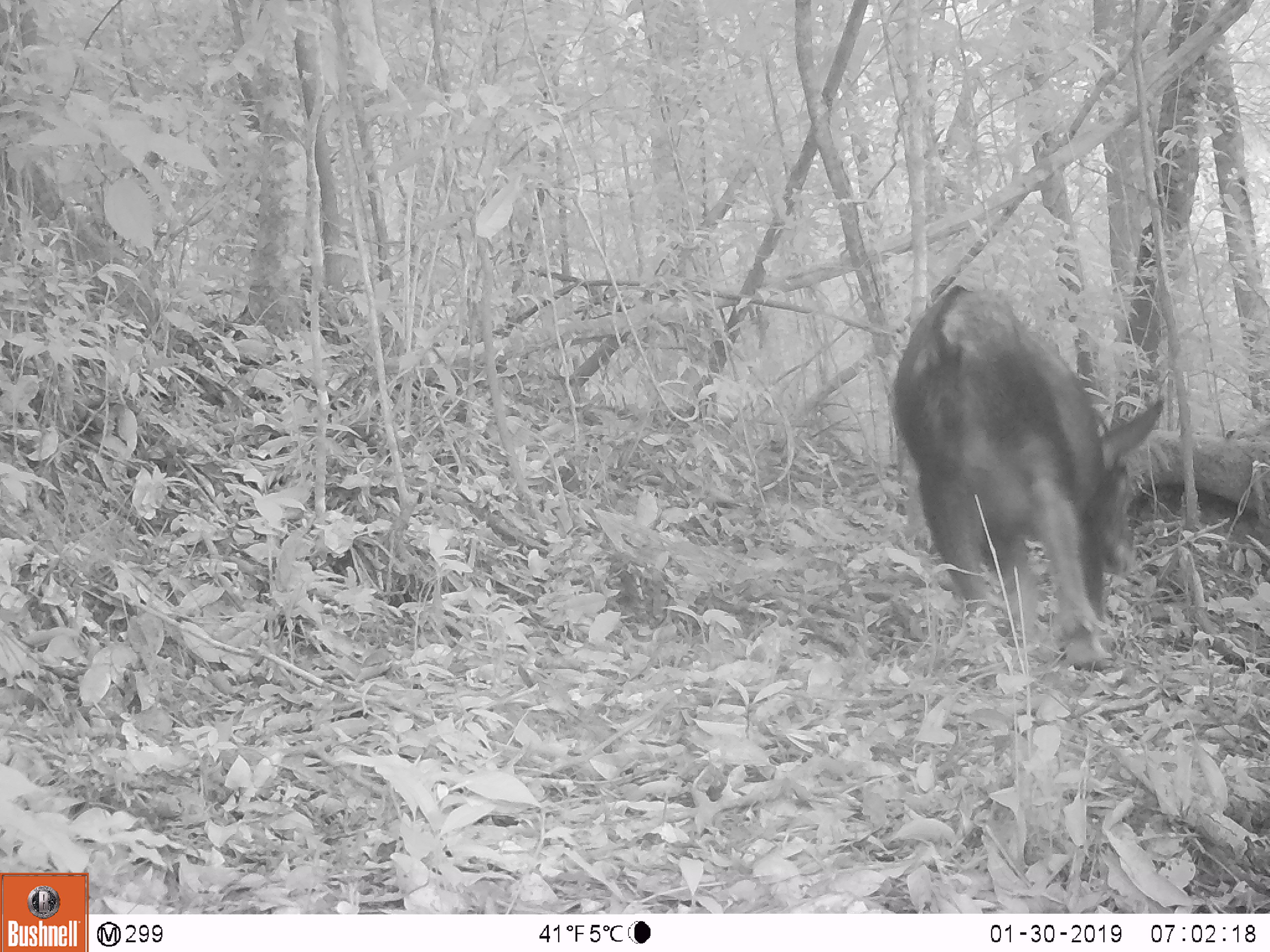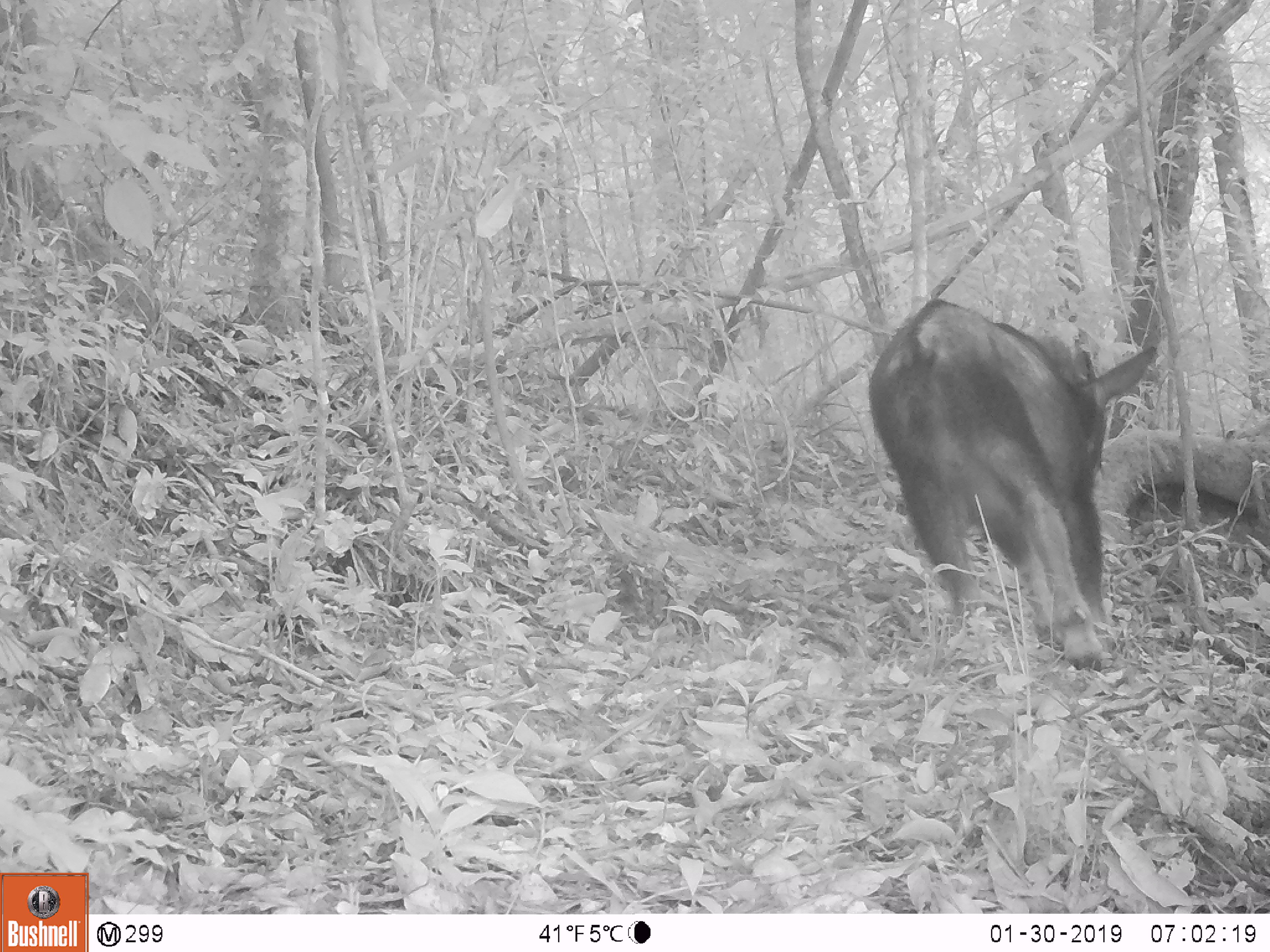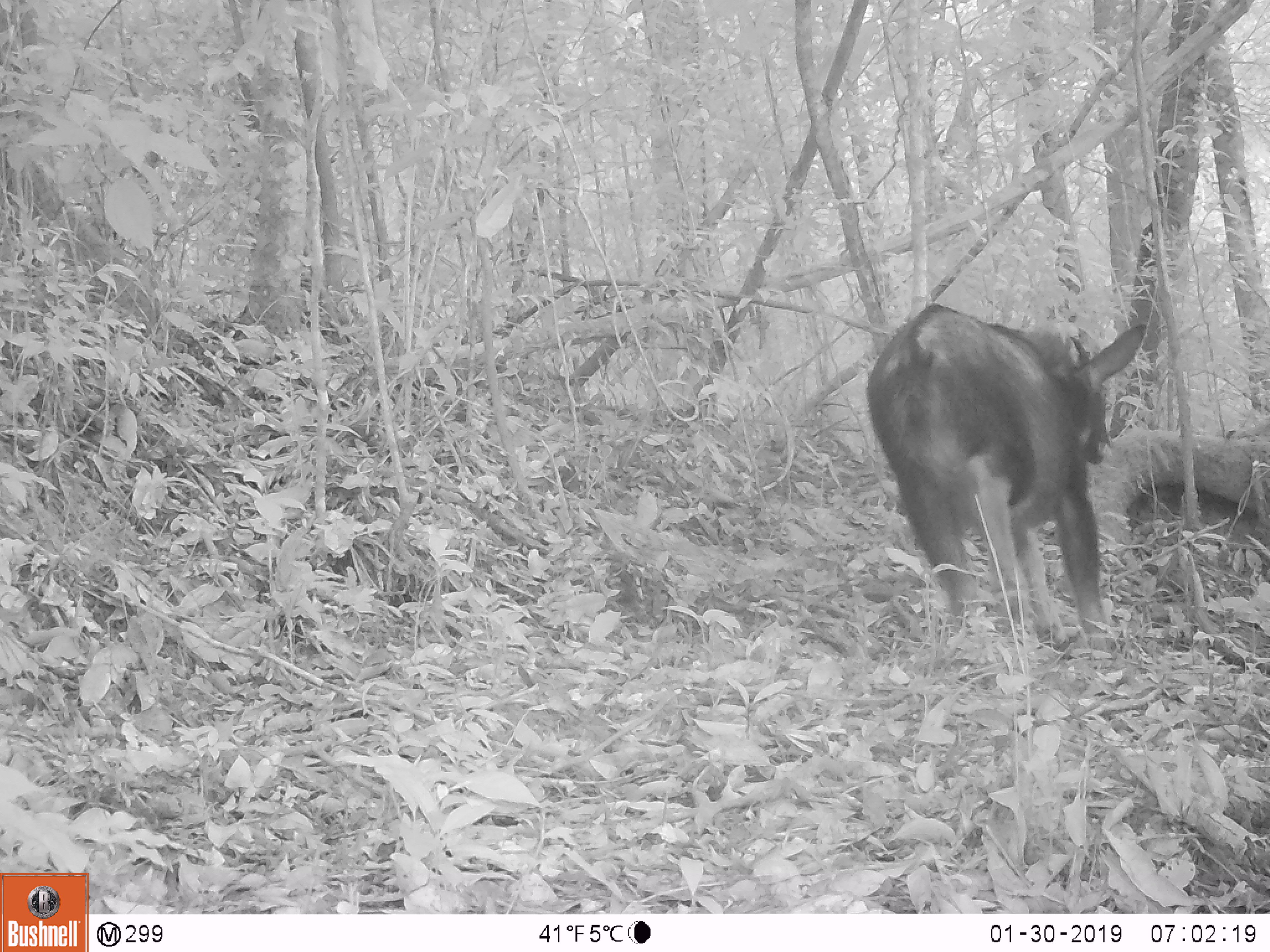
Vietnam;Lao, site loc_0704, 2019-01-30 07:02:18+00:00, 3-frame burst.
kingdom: Animalia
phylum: Chordata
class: Mammalia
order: Artiodactyla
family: Bovidae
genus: Capricornis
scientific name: Capricornis sumatraensis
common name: chinese serow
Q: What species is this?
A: Chinese serow (Capricornis sumatraensis).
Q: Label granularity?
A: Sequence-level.